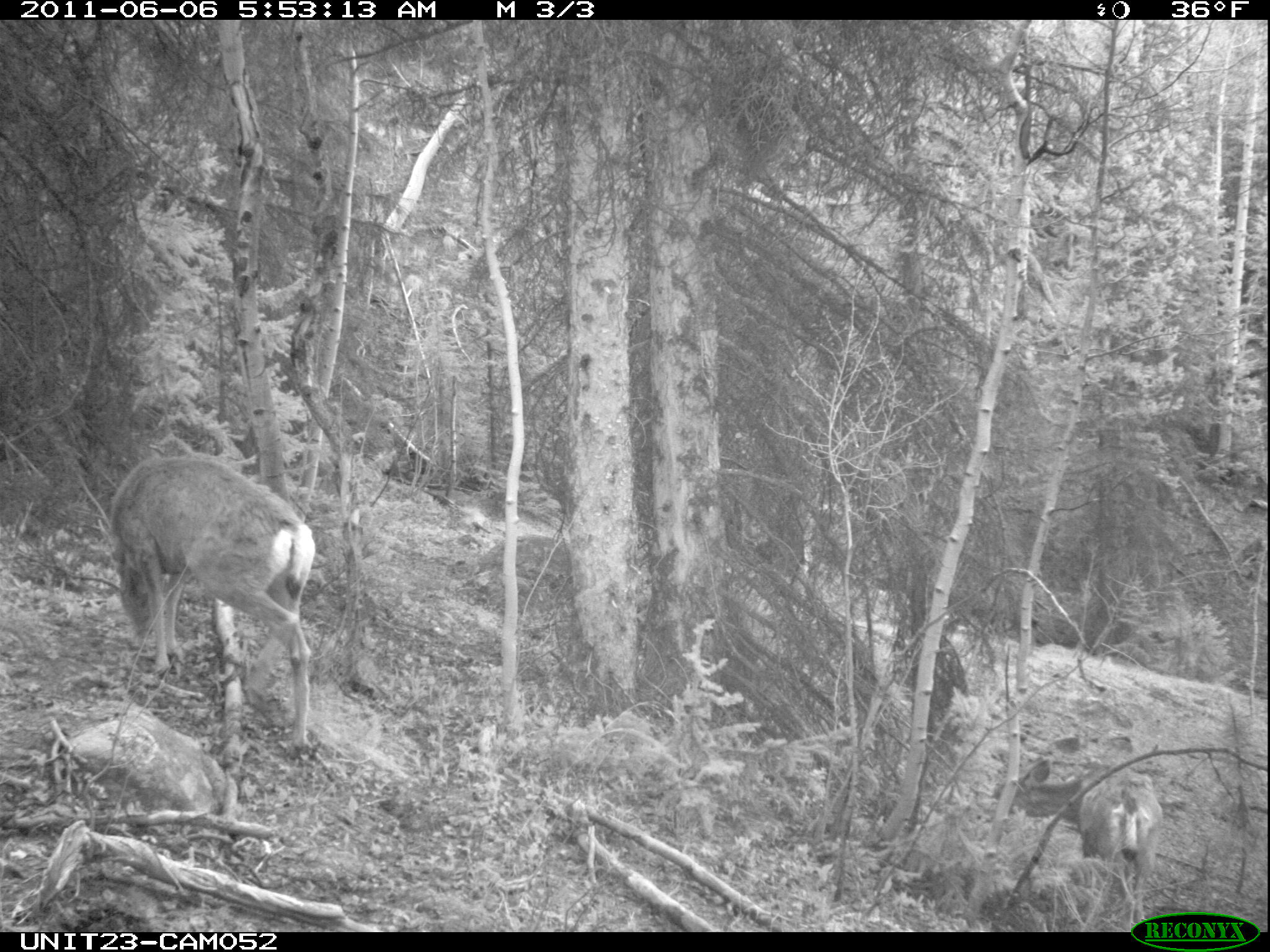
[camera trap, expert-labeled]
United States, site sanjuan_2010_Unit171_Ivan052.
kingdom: Animalia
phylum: Chordata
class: Mammalia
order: Artiodactyla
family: Cervidae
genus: Odocoileus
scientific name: Odocoileus hemionus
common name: mule deer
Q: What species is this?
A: Odocoileus hemionus (mule deer).